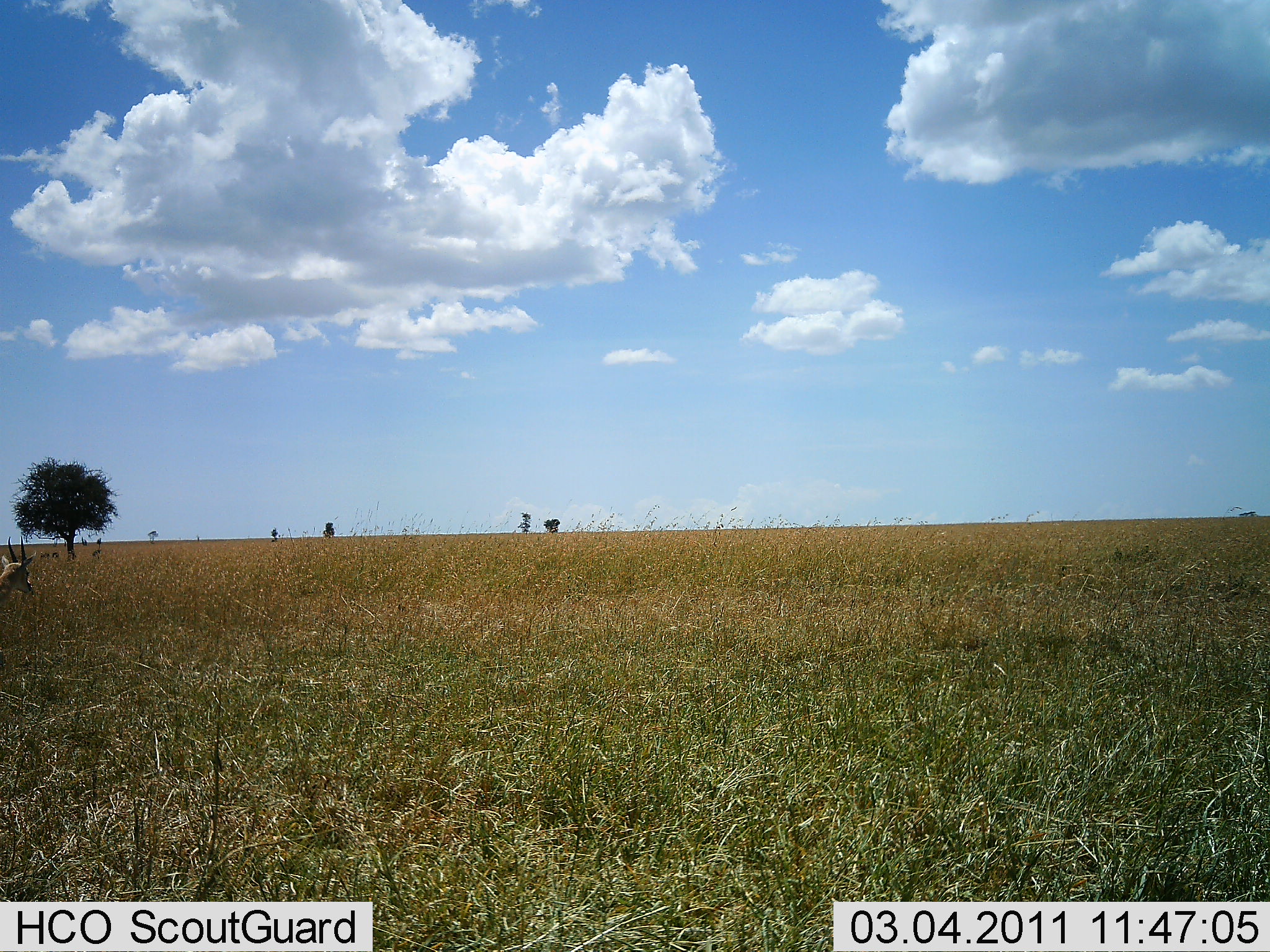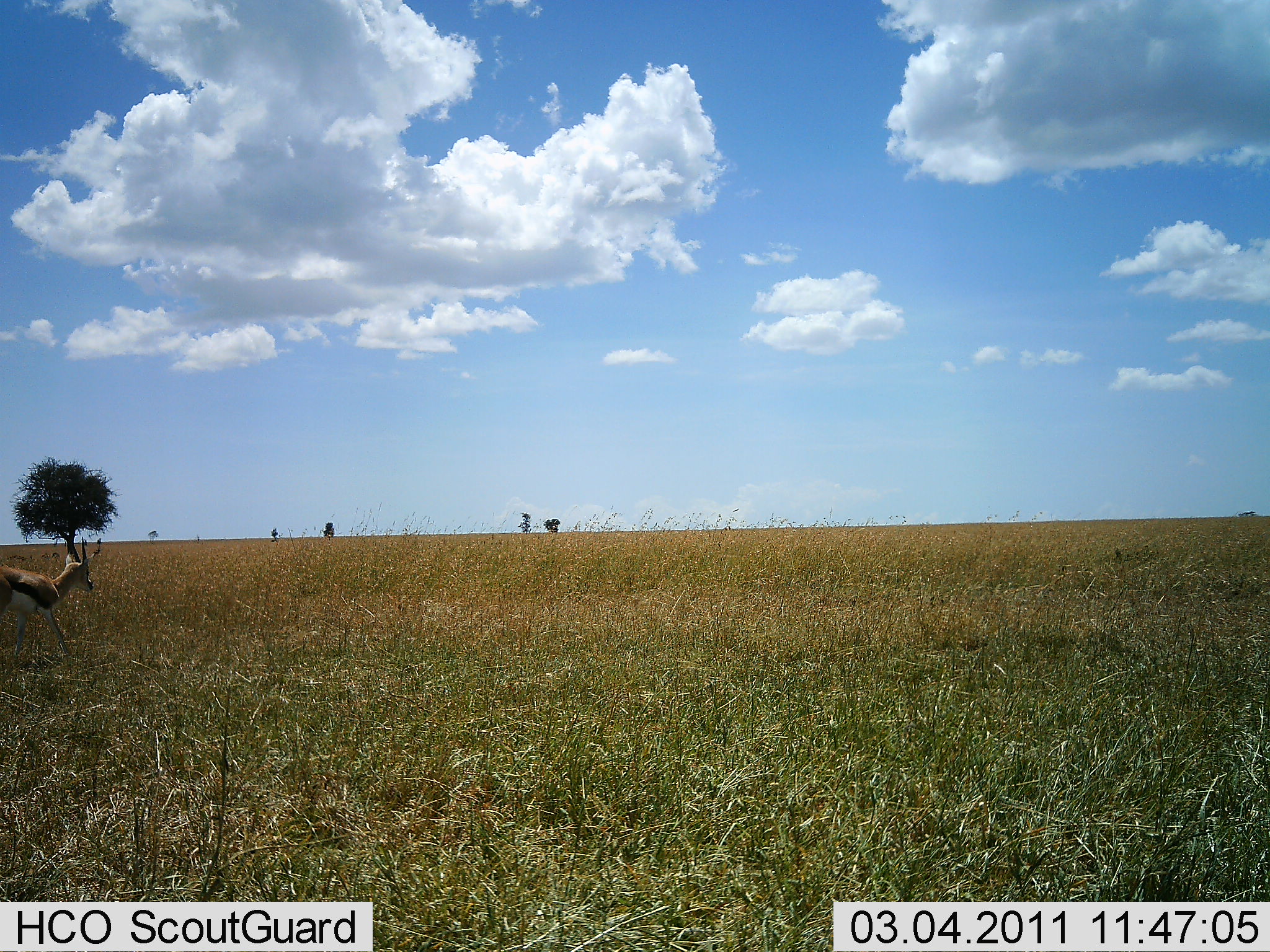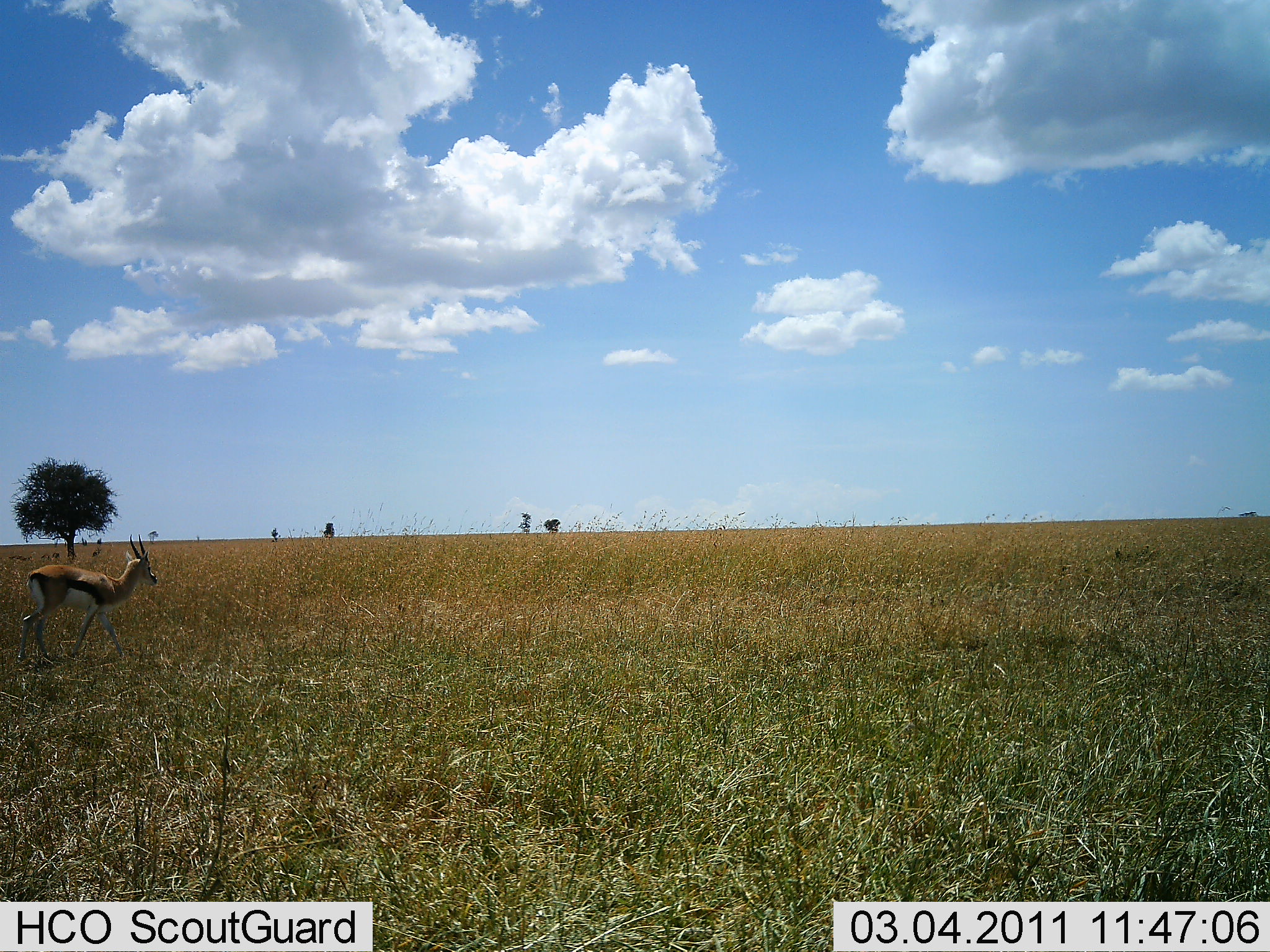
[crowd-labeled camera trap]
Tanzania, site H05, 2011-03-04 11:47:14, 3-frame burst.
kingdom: Animalia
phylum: Chordata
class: Mammalia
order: Artiodactyla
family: Bovidae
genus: Eudorcas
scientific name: Eudorcas thomsonii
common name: thomson's gazelle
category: gazellethomsons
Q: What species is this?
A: Gazellethomsons (thomson's gazelle) (Eudorcas thomsonii).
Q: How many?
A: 1.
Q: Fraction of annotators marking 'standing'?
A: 0%.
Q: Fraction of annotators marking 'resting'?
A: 0%.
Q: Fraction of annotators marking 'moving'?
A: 100%.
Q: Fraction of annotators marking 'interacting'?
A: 0%.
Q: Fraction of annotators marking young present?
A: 0%.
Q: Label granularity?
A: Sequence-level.